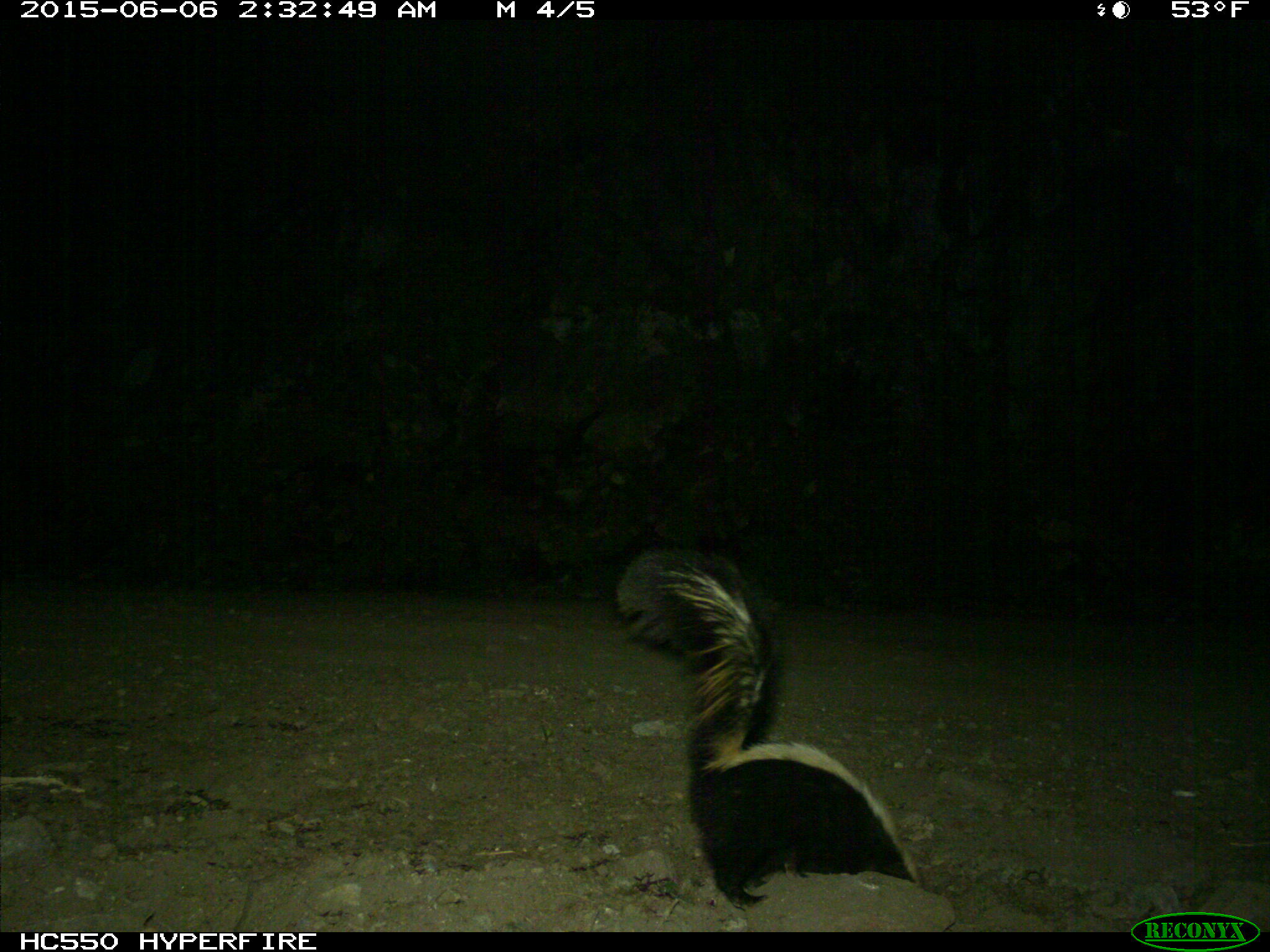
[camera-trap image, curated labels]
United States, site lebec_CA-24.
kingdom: Animalia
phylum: Chordata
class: Mammalia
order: Carnivora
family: Mephitidae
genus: Mephitis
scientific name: Mephitis mephitis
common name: striped skunk